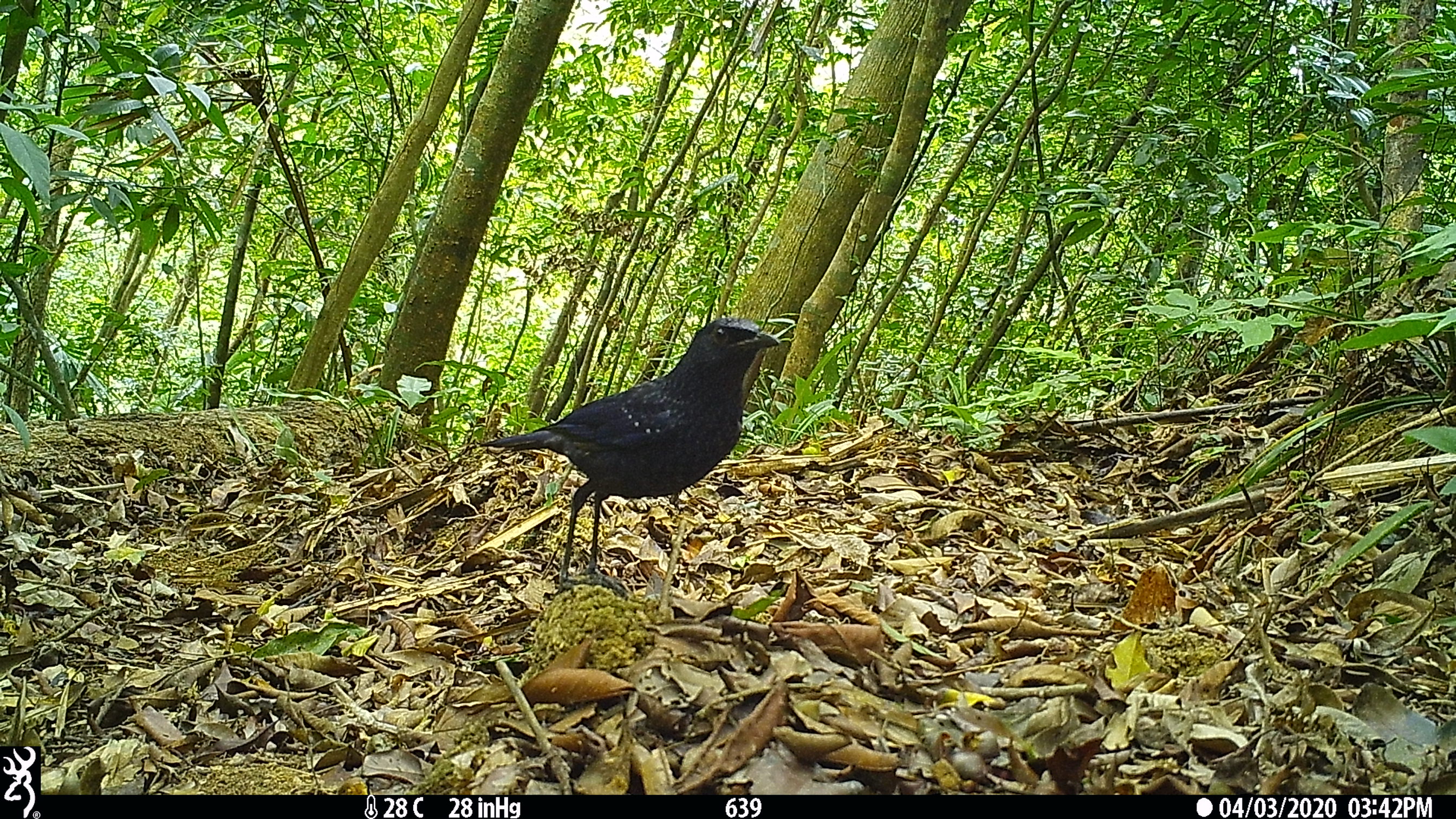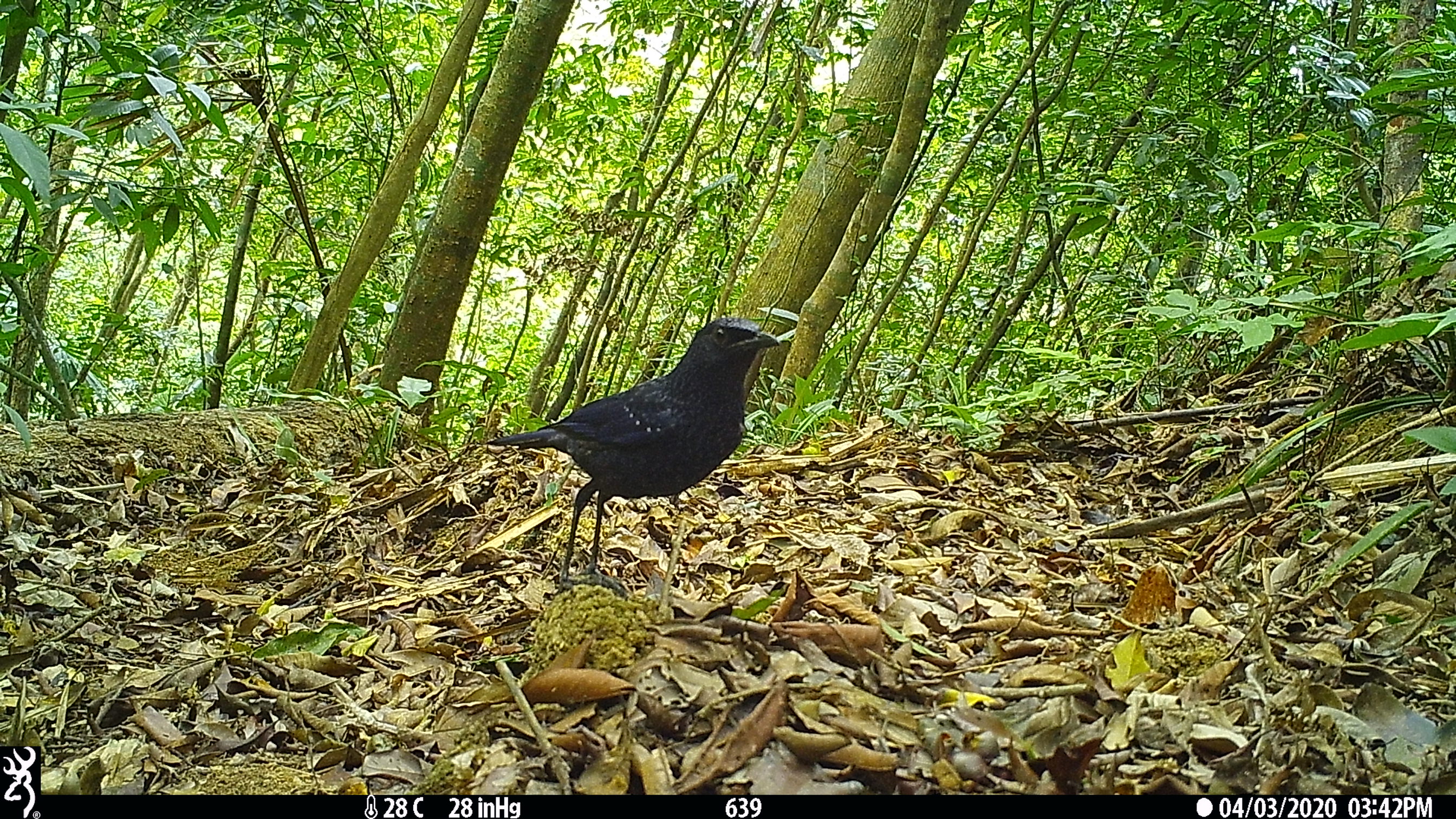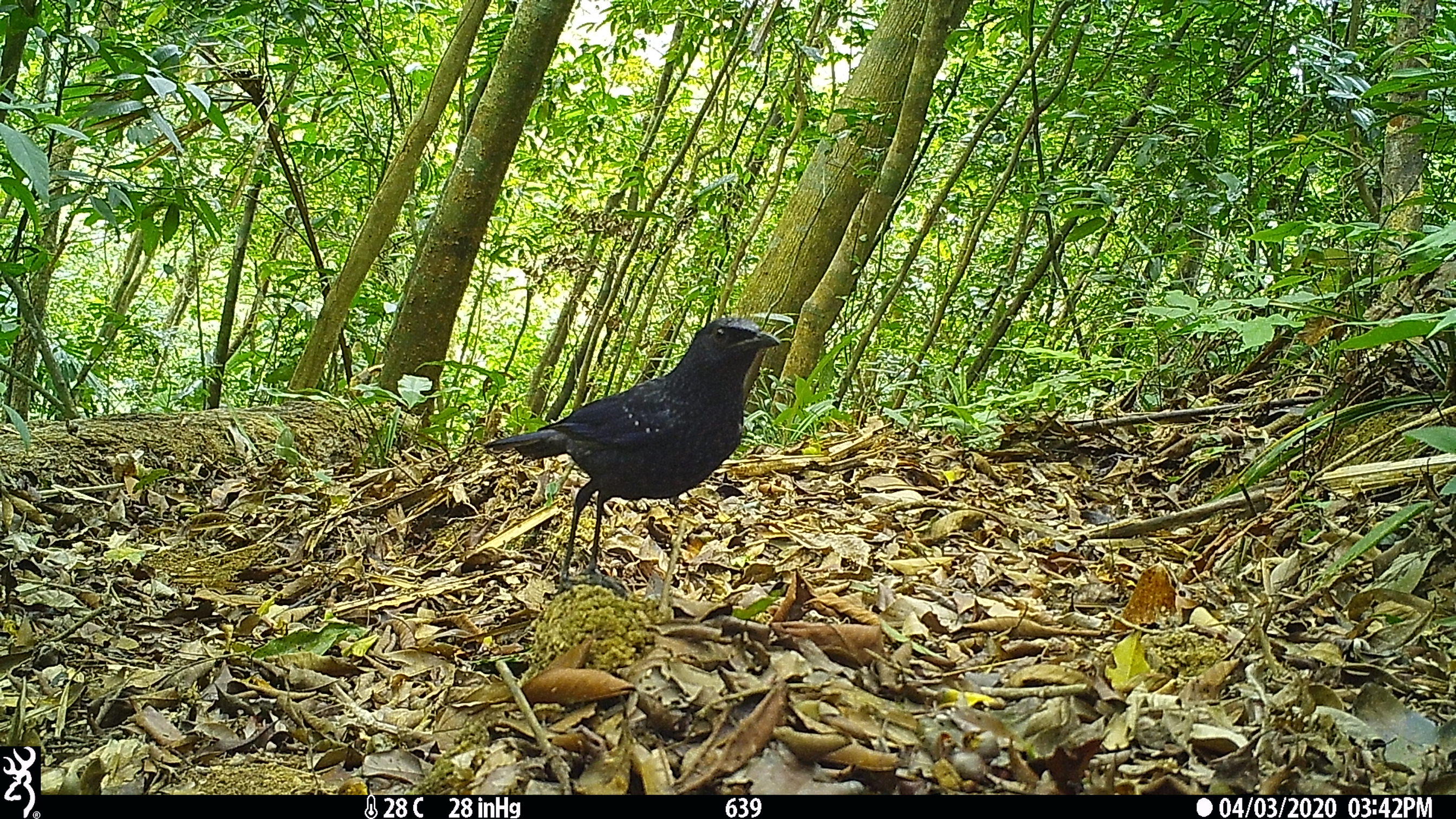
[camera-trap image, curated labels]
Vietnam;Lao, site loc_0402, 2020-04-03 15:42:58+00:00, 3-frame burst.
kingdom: Animalia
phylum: Chordata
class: Aves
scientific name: Aves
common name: bird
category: unidentified bird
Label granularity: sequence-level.